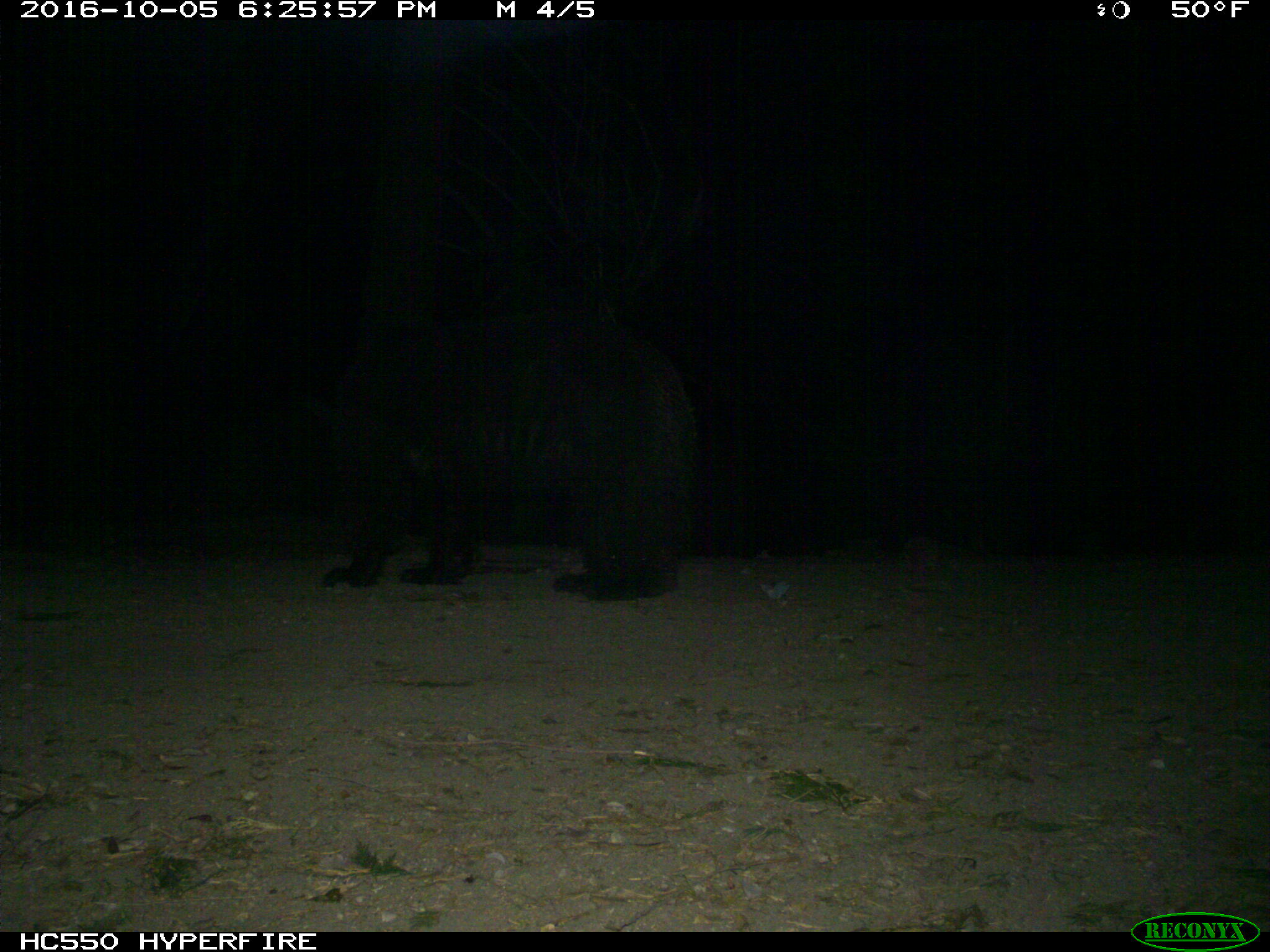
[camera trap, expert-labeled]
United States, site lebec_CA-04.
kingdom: Animalia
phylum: Chordata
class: Mammalia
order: Carnivora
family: Ursidae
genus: Ursus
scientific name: Ursus americanus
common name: american black bear